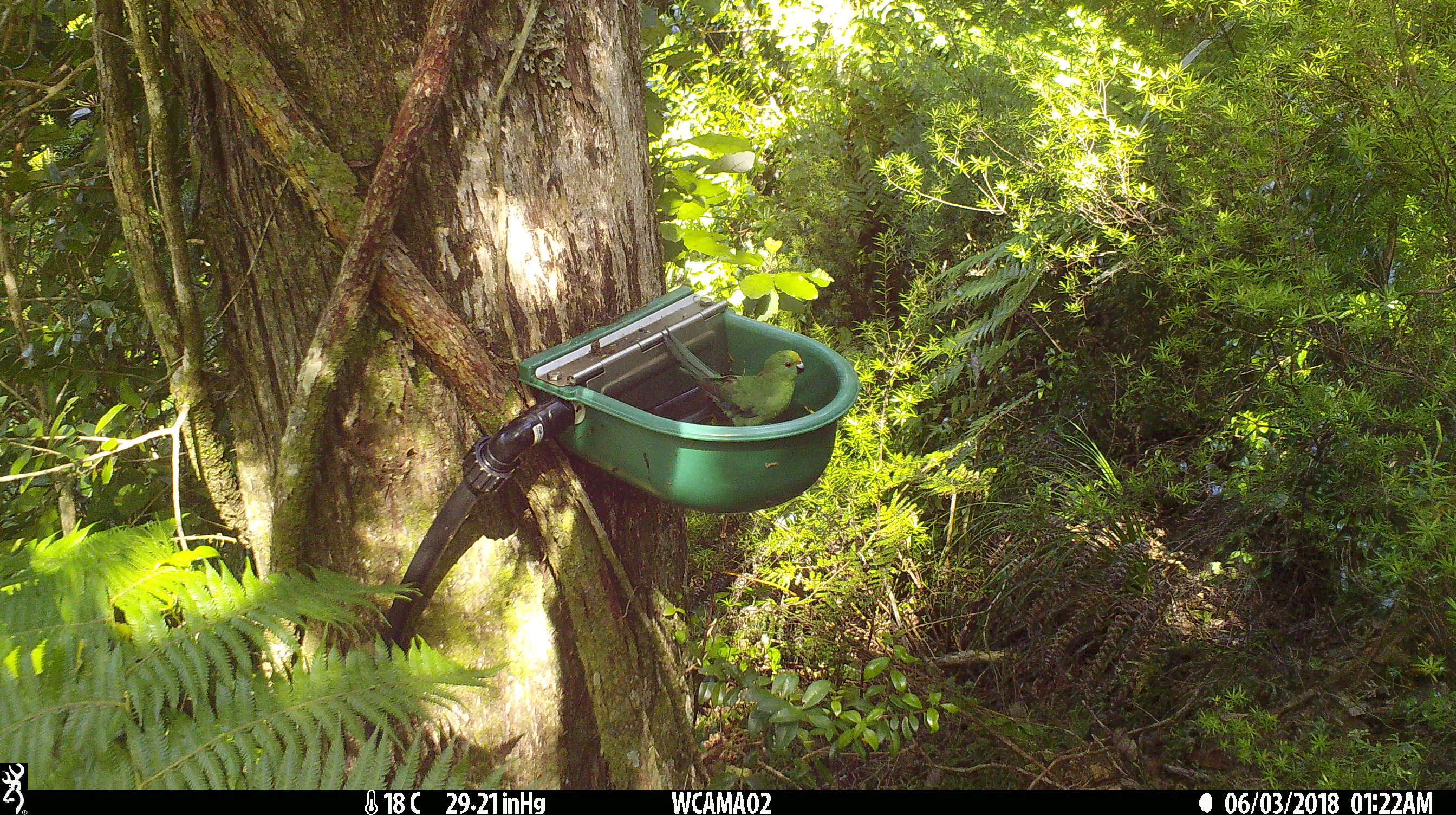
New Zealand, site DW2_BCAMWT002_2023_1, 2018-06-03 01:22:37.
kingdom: Animalia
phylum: Chordata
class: Aves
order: Psittaciformes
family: Psittaculidae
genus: Cyanoramphus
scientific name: Cyanoramphus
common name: parakeet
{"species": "parakeet (Cyanoramphus)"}